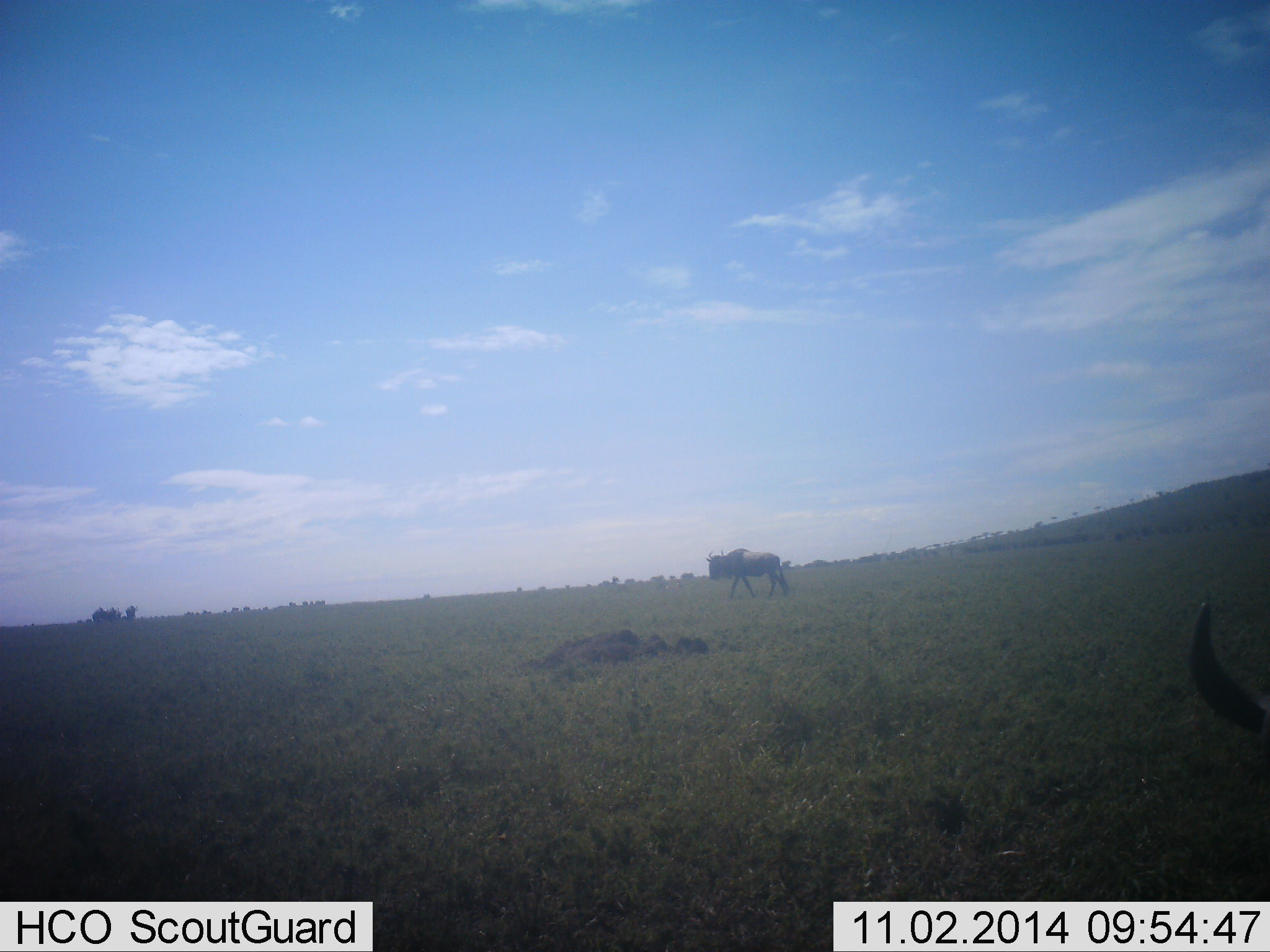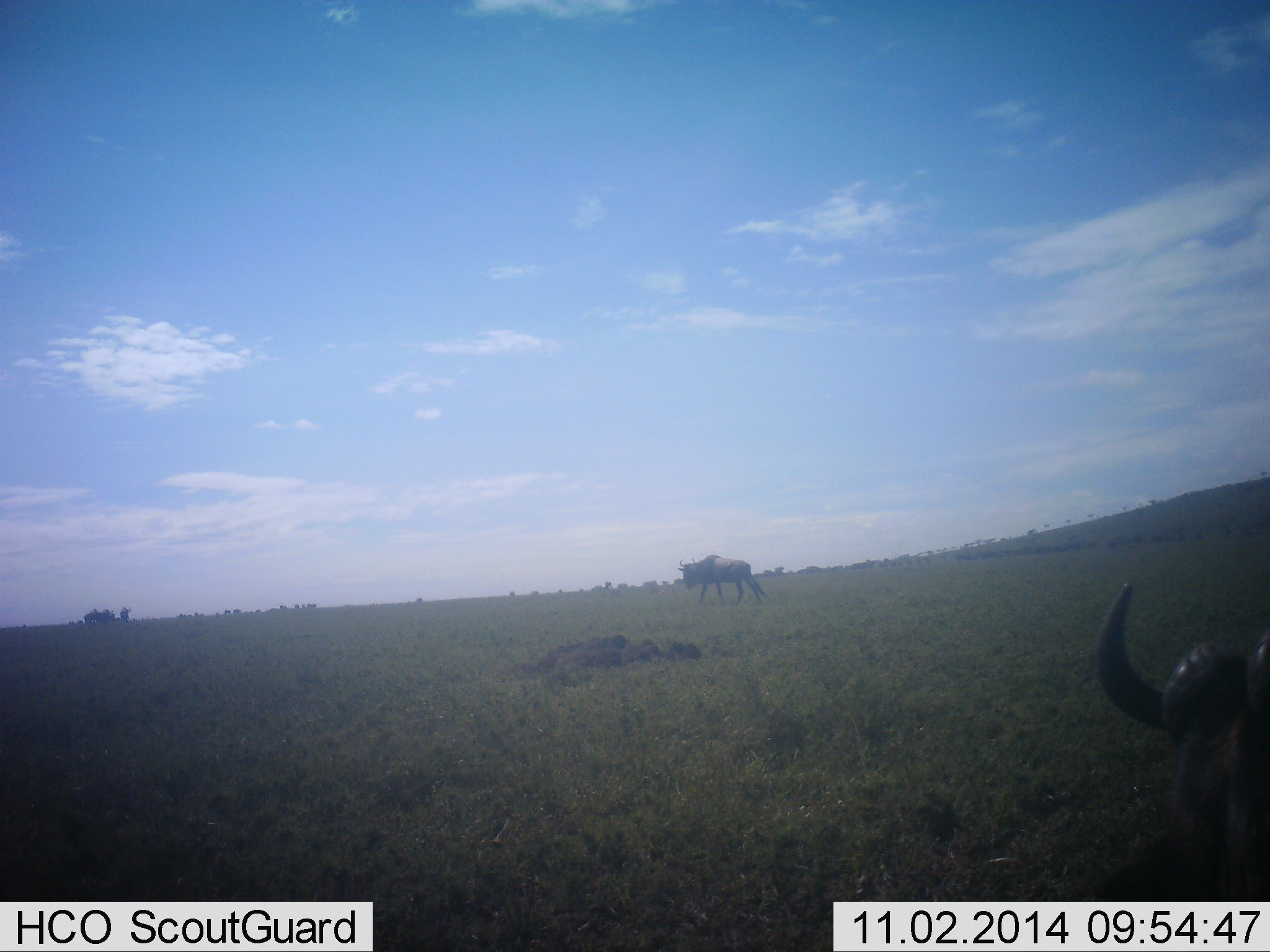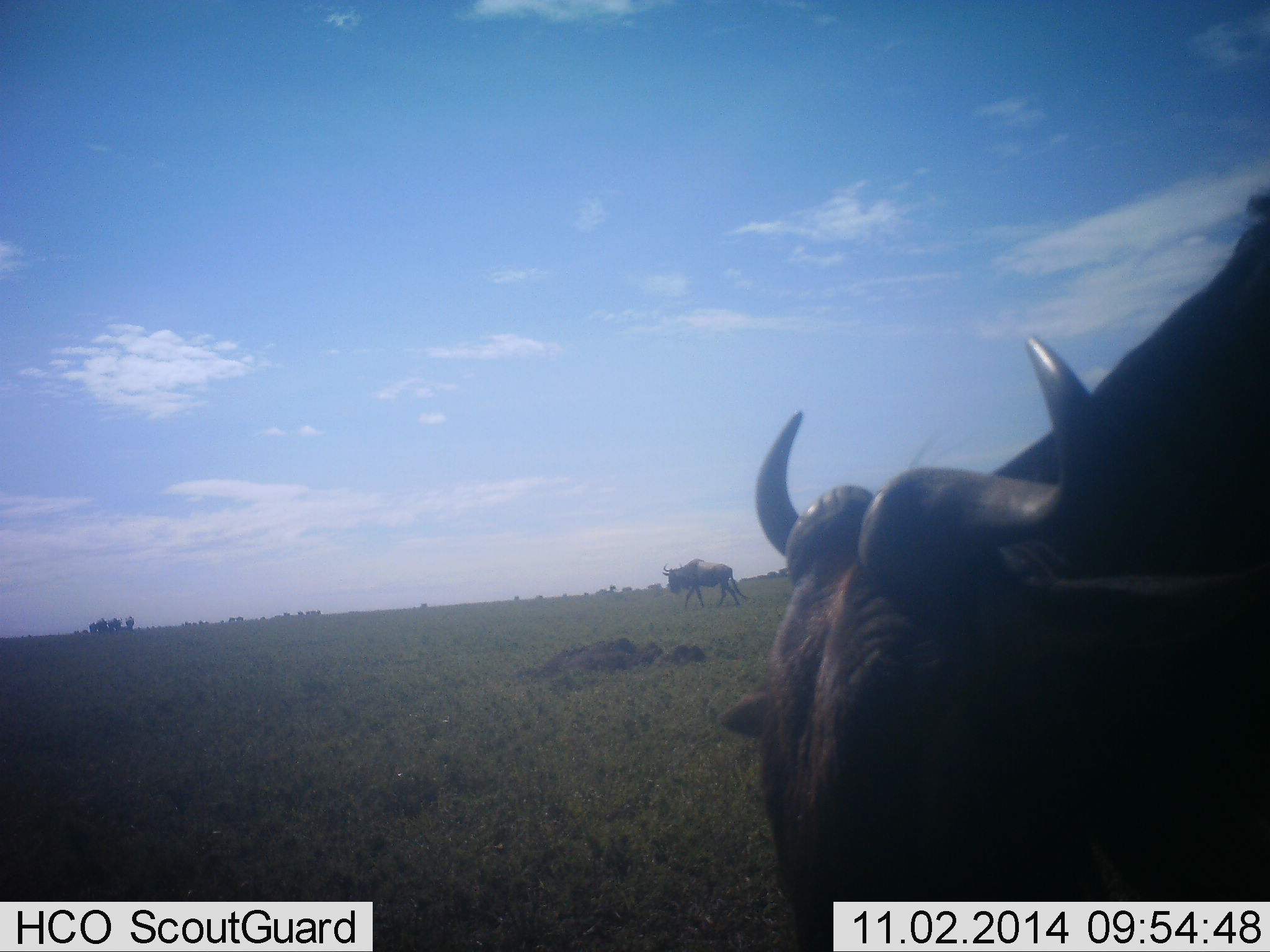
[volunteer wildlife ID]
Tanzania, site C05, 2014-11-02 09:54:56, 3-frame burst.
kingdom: Animalia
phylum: Chordata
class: Mammalia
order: Artiodactyla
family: Bovidae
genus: Connochaetes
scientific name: Connochaetes taurinus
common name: blue wildebeest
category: wildebeest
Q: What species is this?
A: Wildebeest (blue wildebeest) (Connochaetes taurinus).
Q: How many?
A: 2.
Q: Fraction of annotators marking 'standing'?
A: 10%.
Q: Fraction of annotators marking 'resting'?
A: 10%.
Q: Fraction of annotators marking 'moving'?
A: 90%.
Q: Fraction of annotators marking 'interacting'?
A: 0%.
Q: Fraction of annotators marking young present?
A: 0%.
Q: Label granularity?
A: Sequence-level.